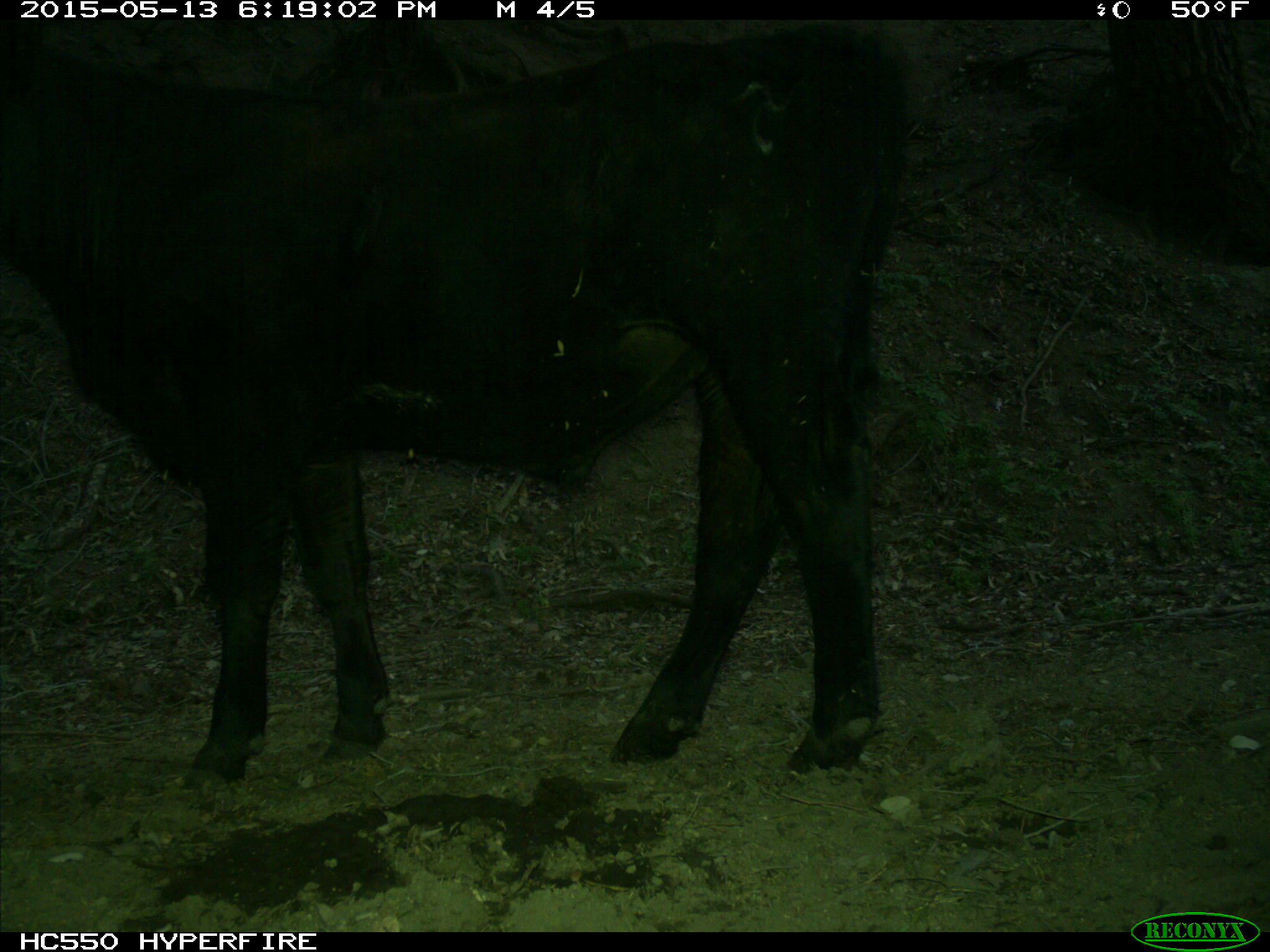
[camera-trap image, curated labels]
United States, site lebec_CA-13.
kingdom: Animalia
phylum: Chordata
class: Mammalia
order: Artiodactyla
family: Bovidae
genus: Bos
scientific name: Bos taurus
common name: domestic cow